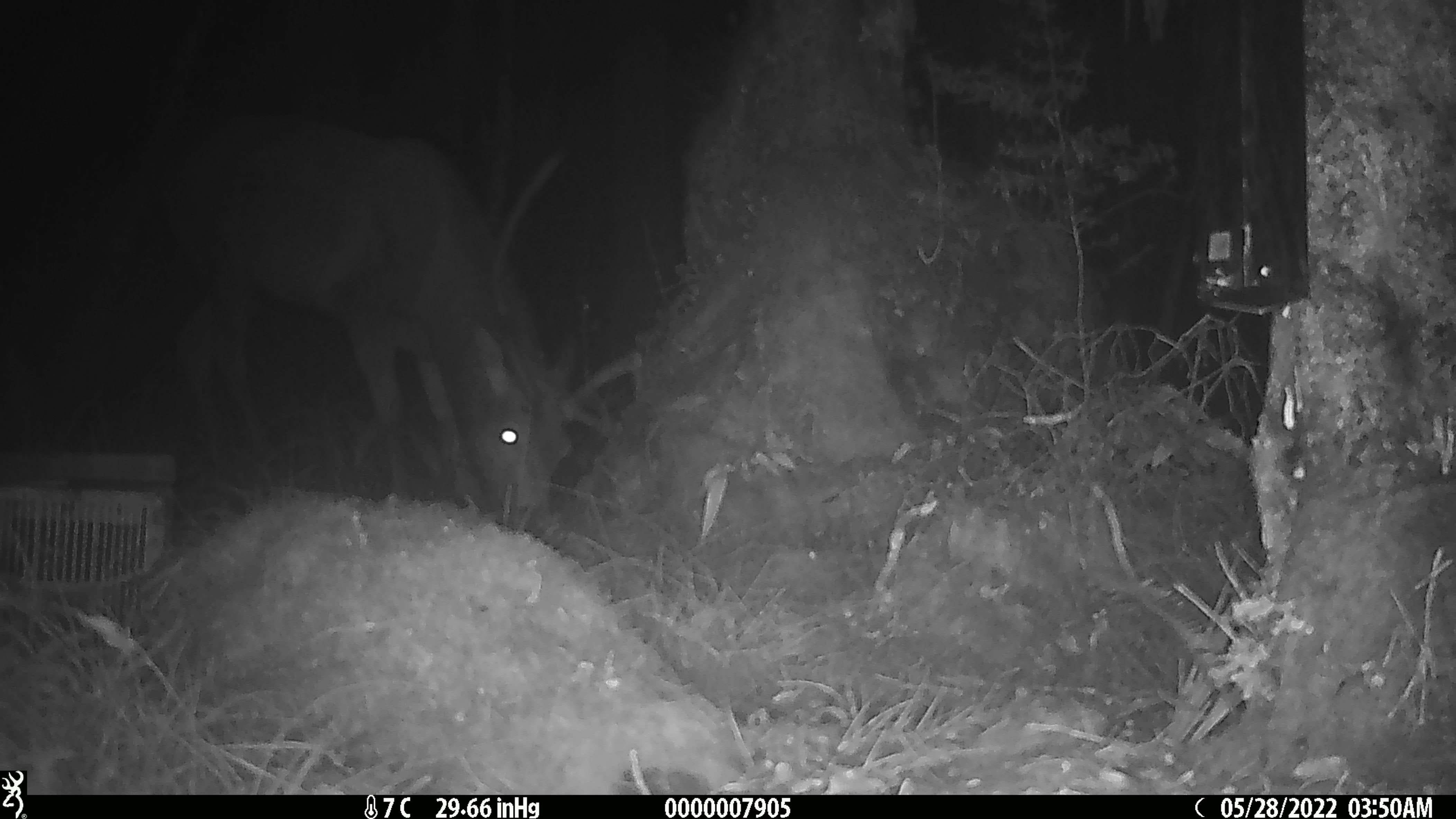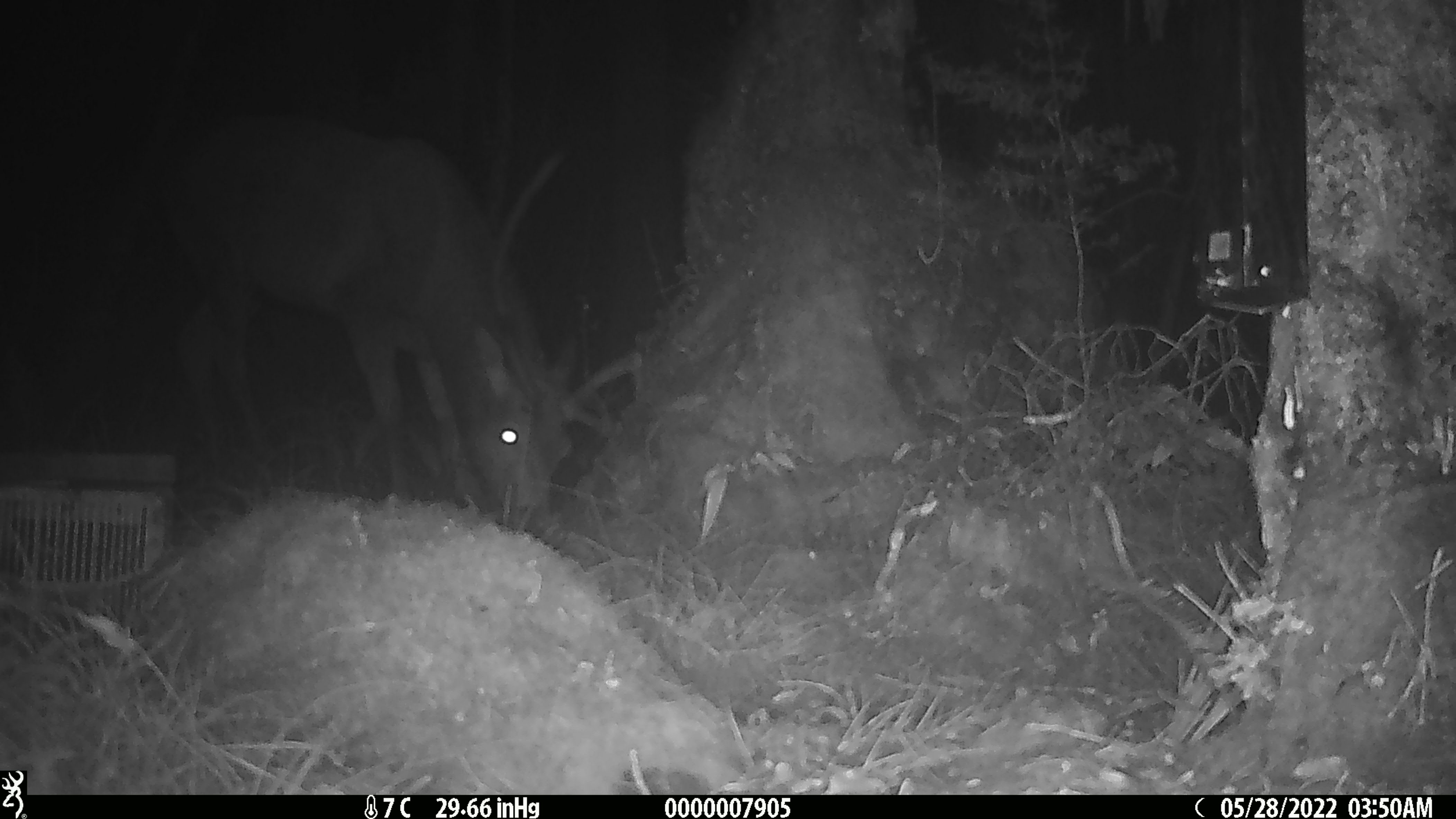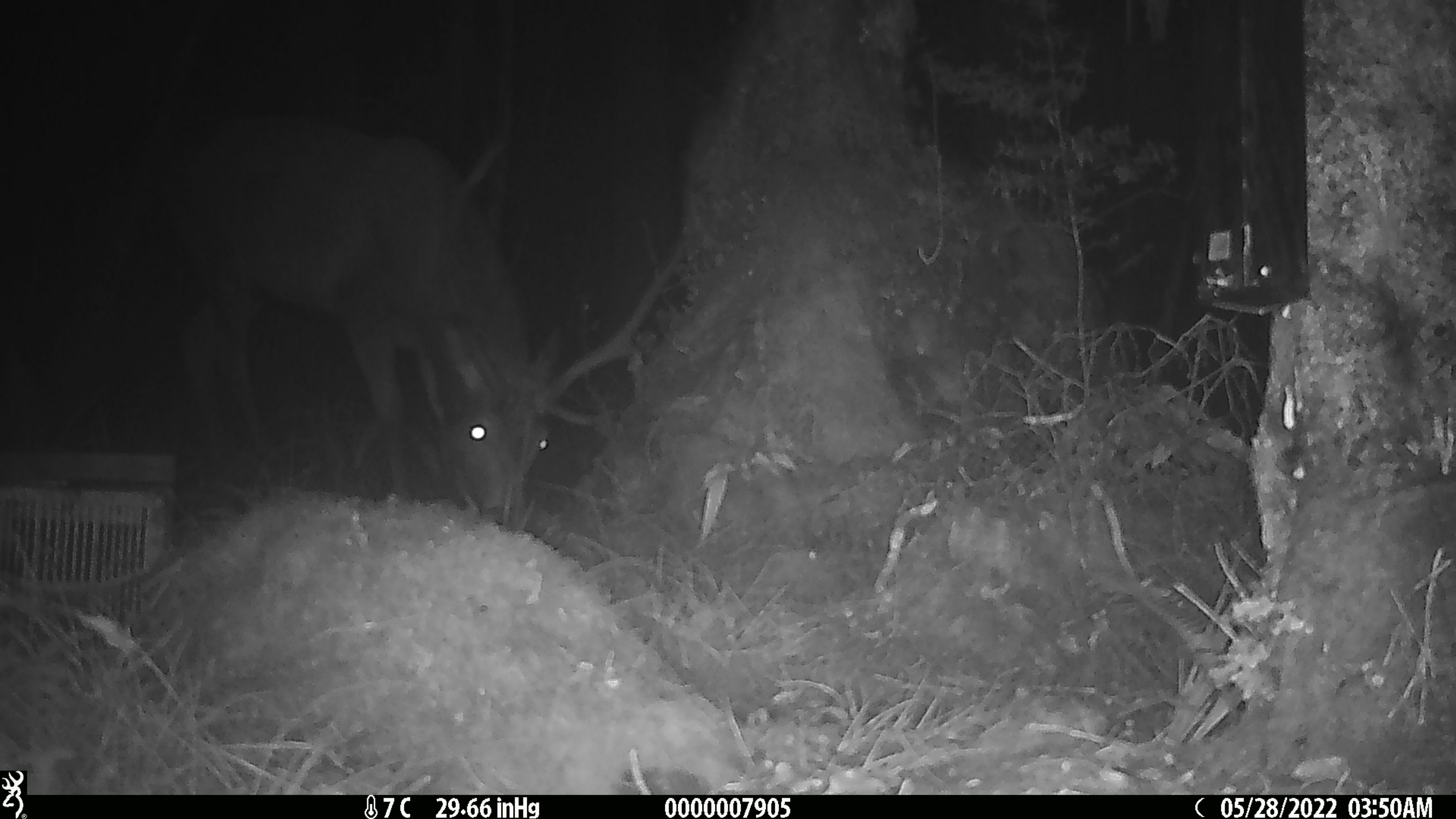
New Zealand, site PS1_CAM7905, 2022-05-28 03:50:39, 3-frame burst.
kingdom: Animalia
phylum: Chordata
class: Mammalia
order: Artiodactyla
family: Cervidae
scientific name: Cervidae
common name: deer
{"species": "deer (Cervidae)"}